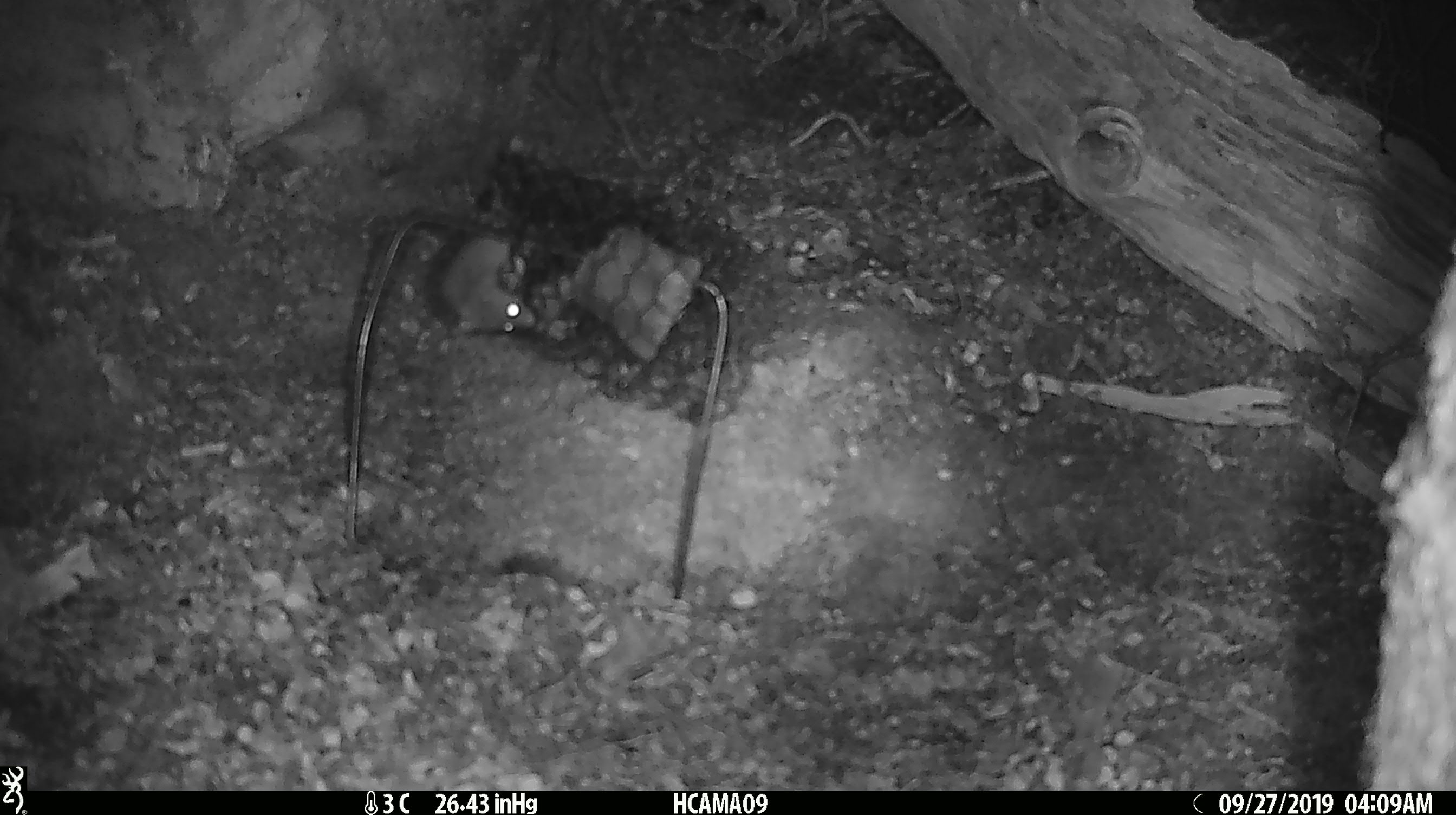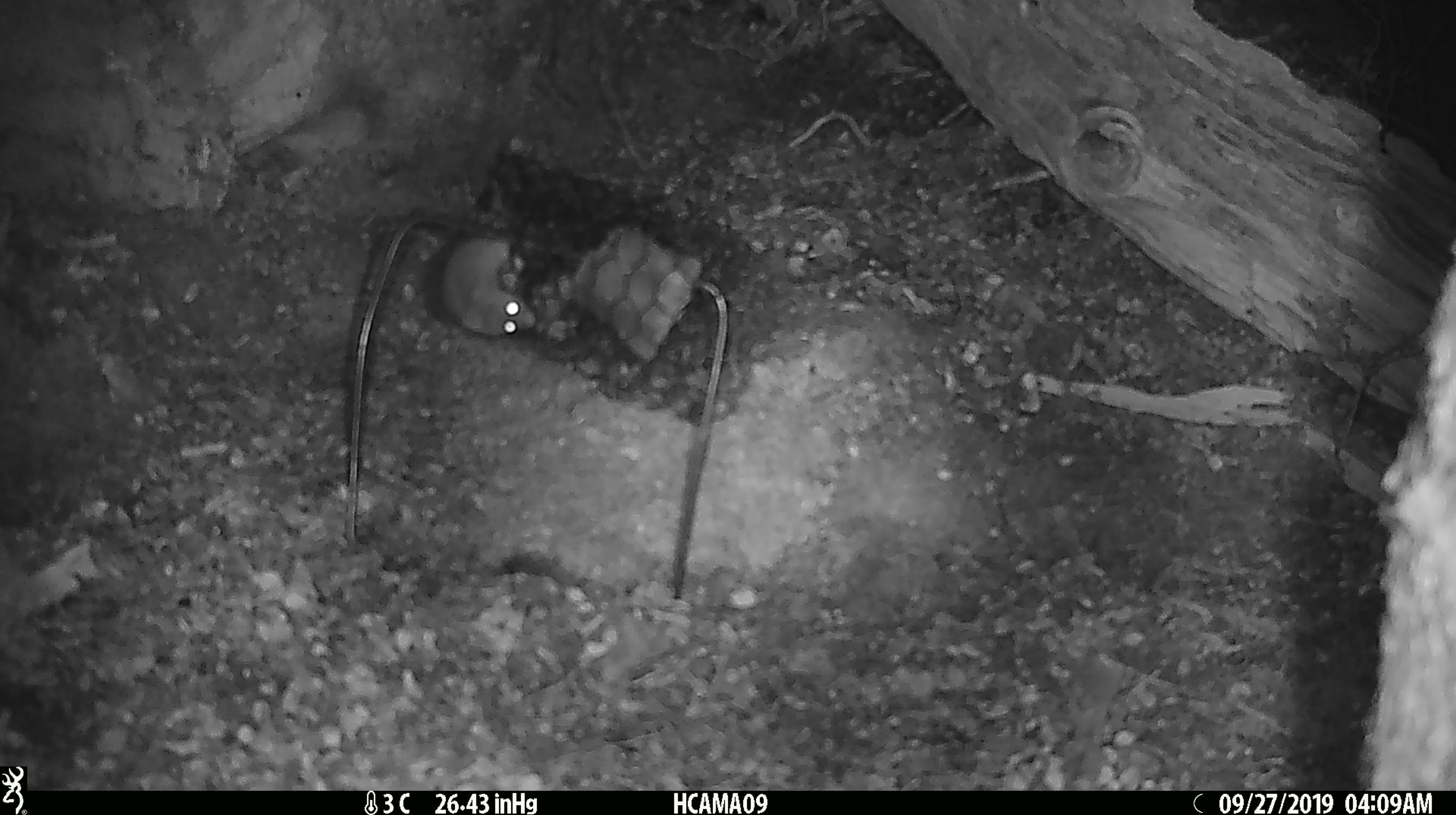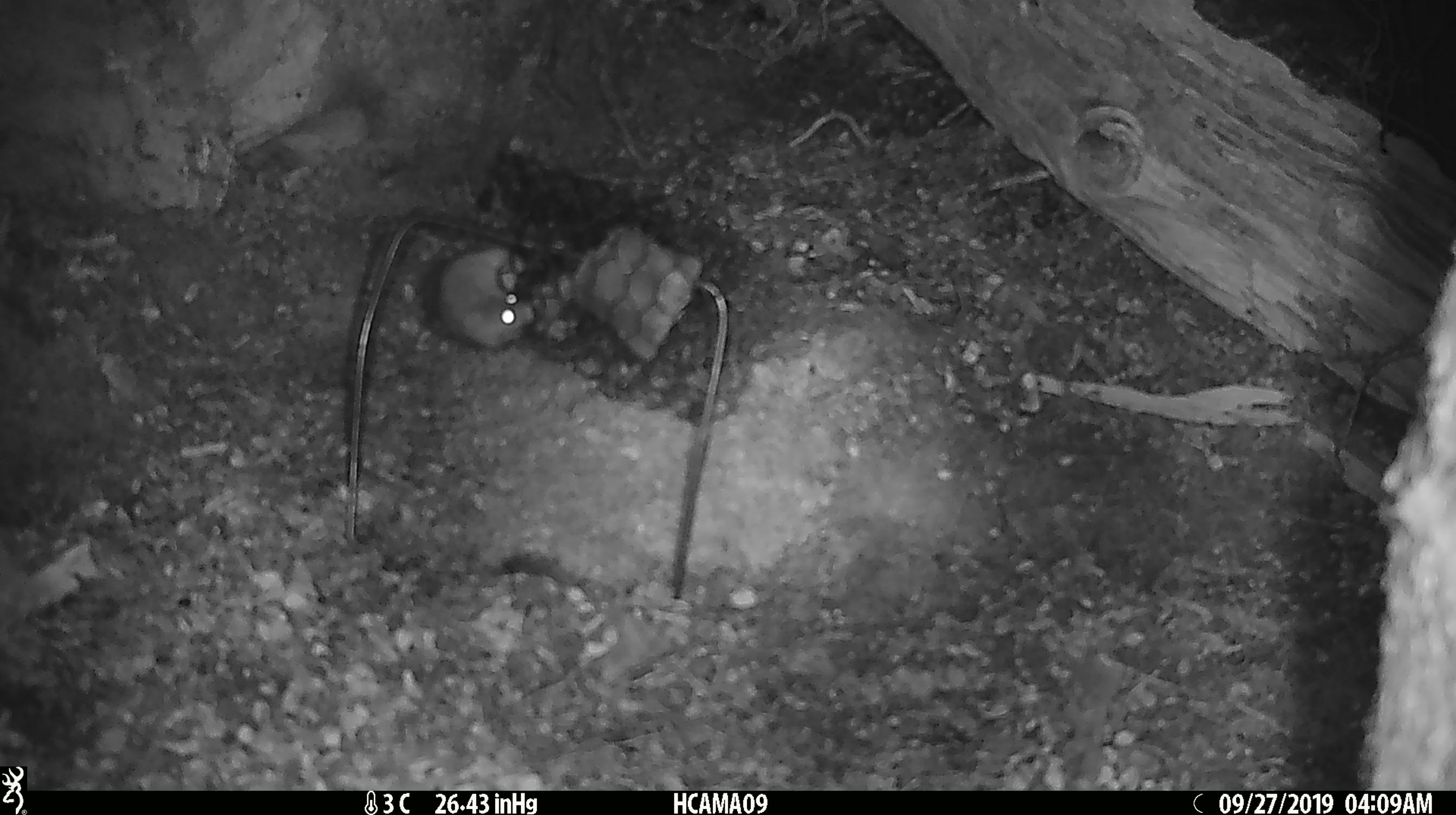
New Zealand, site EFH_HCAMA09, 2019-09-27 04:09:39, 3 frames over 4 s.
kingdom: Animalia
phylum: Chordata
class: Mammalia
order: Rodentia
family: Muridae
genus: Mus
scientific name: Mus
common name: mouse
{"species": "mouse (Mus)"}